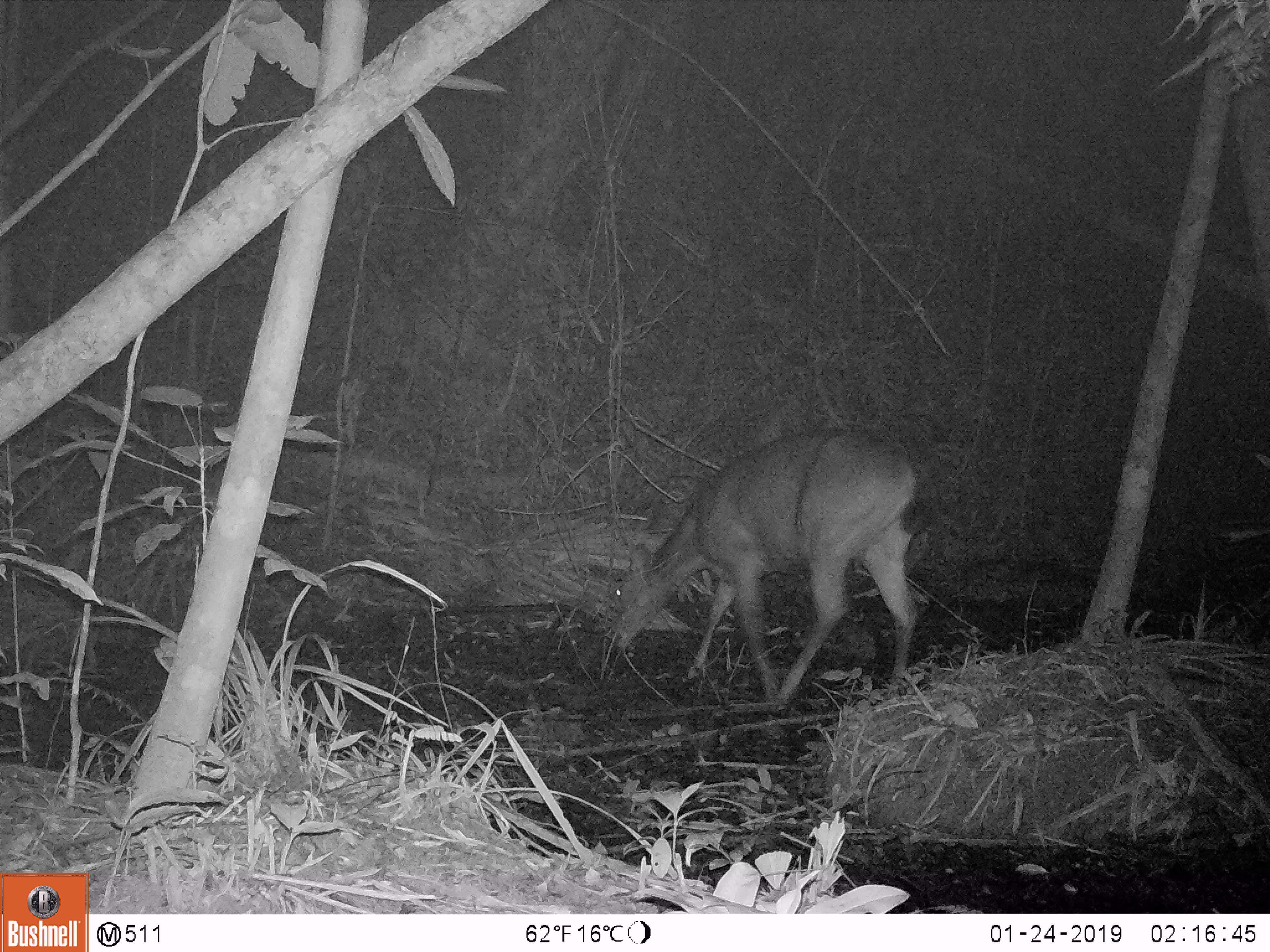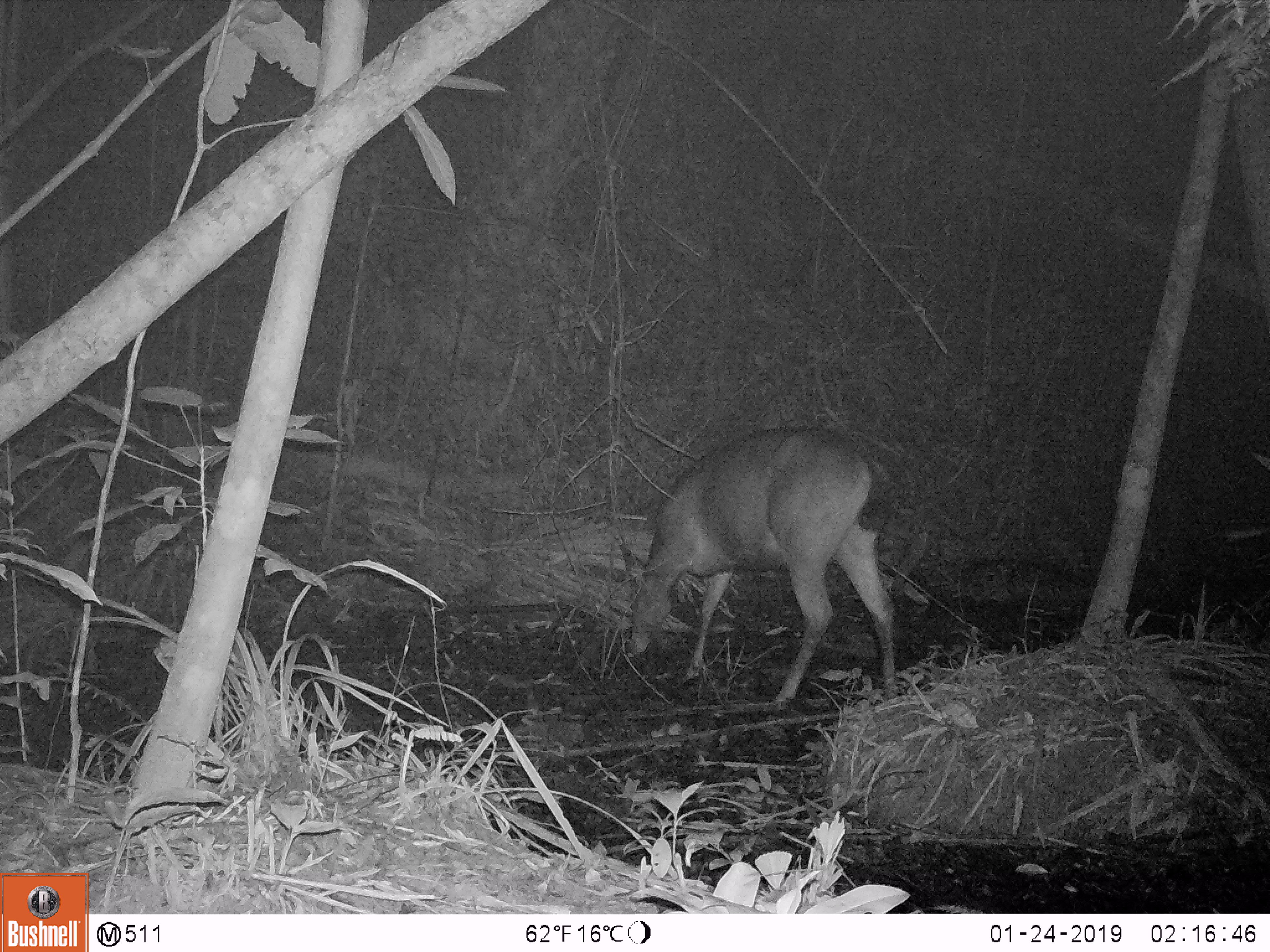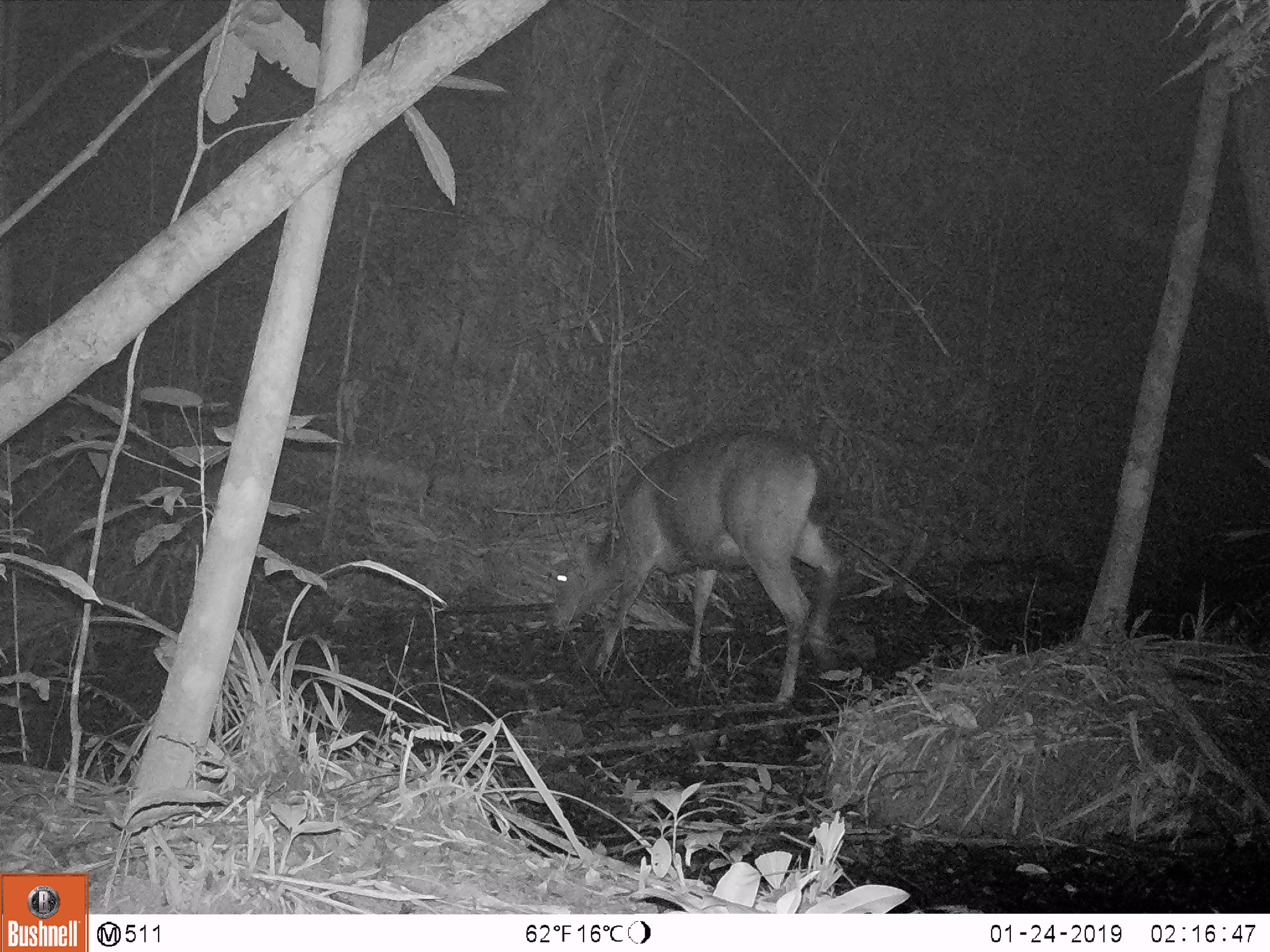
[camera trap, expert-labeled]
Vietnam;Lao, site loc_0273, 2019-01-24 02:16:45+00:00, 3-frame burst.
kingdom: Animalia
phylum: Chordata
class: Mammalia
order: Artiodactyla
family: Cervidae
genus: Rusa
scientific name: Rusa unicolor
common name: sambar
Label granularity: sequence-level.